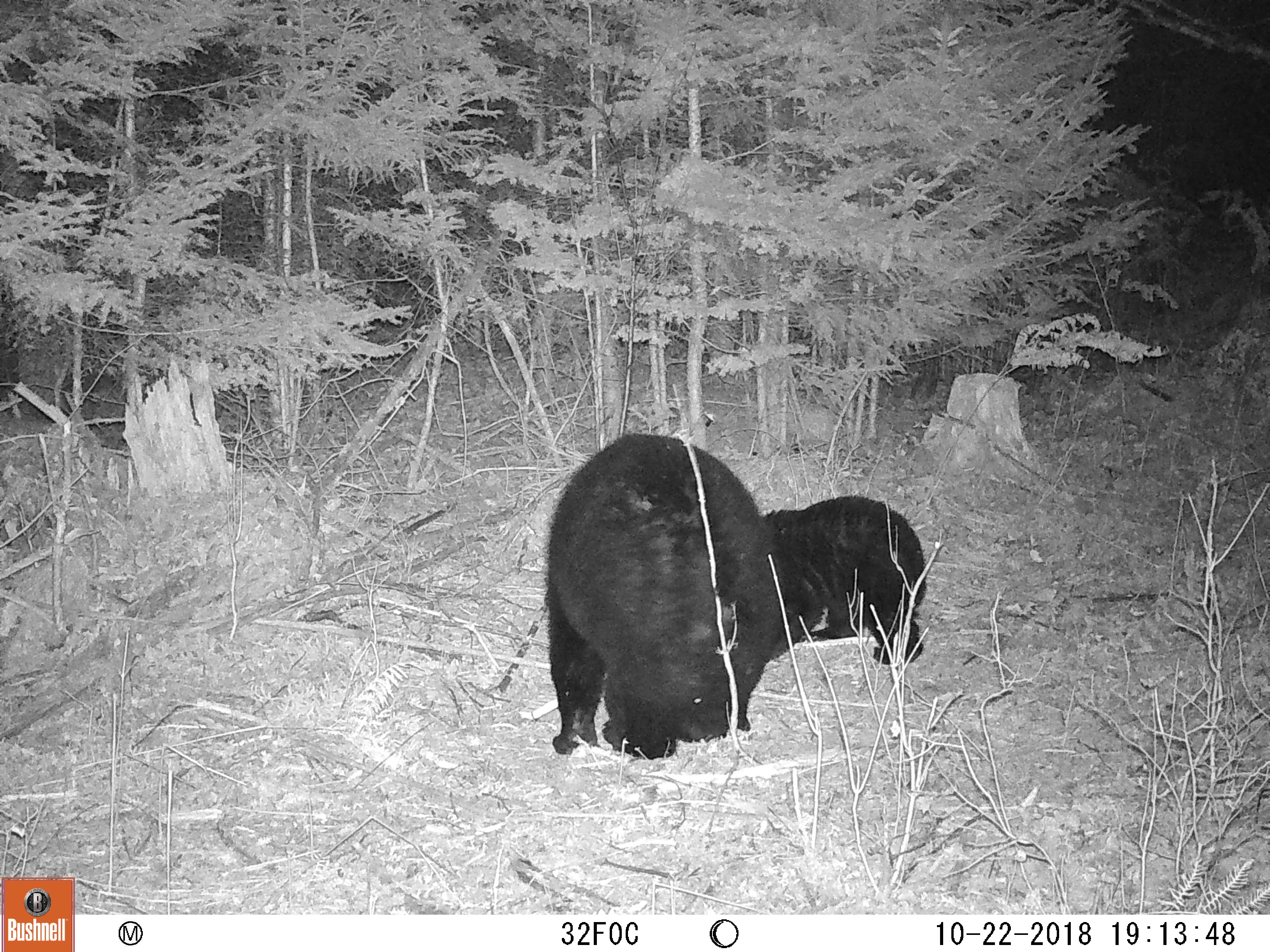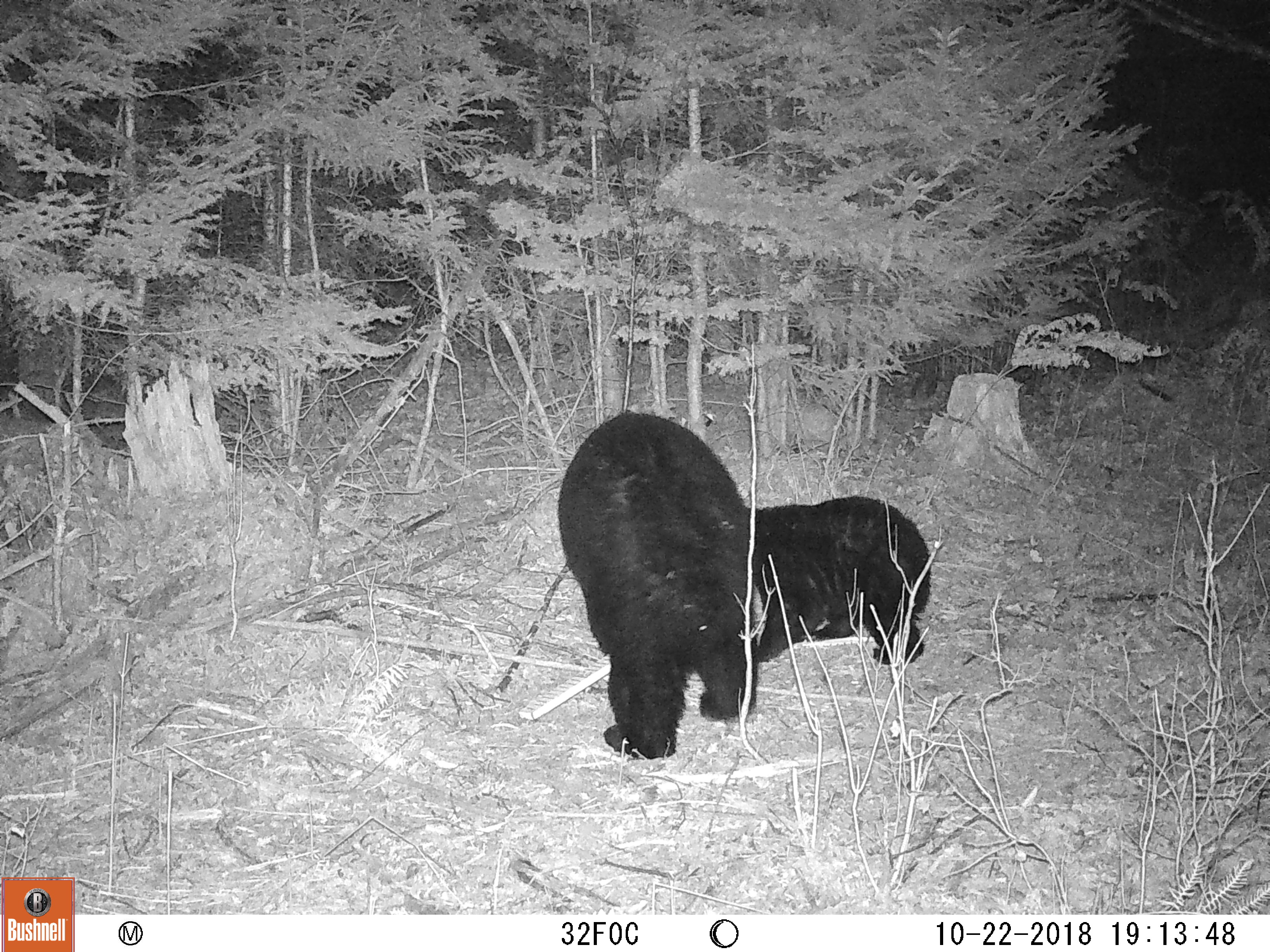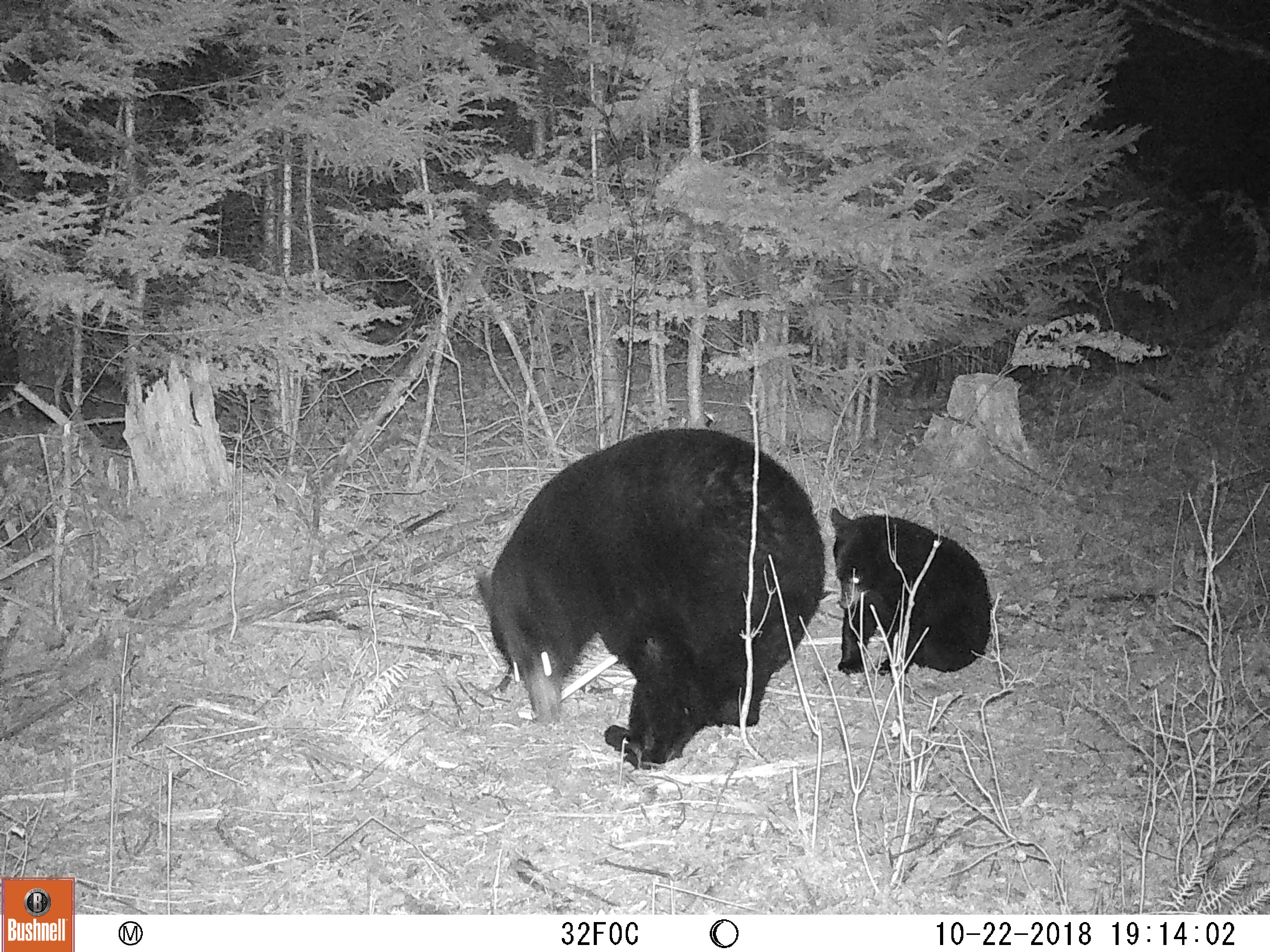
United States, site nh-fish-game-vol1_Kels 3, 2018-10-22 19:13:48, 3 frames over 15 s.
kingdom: Animalia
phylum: Chordata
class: Mammalia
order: Carnivora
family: Ursidae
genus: Ursus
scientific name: Ursus americanus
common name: black bear